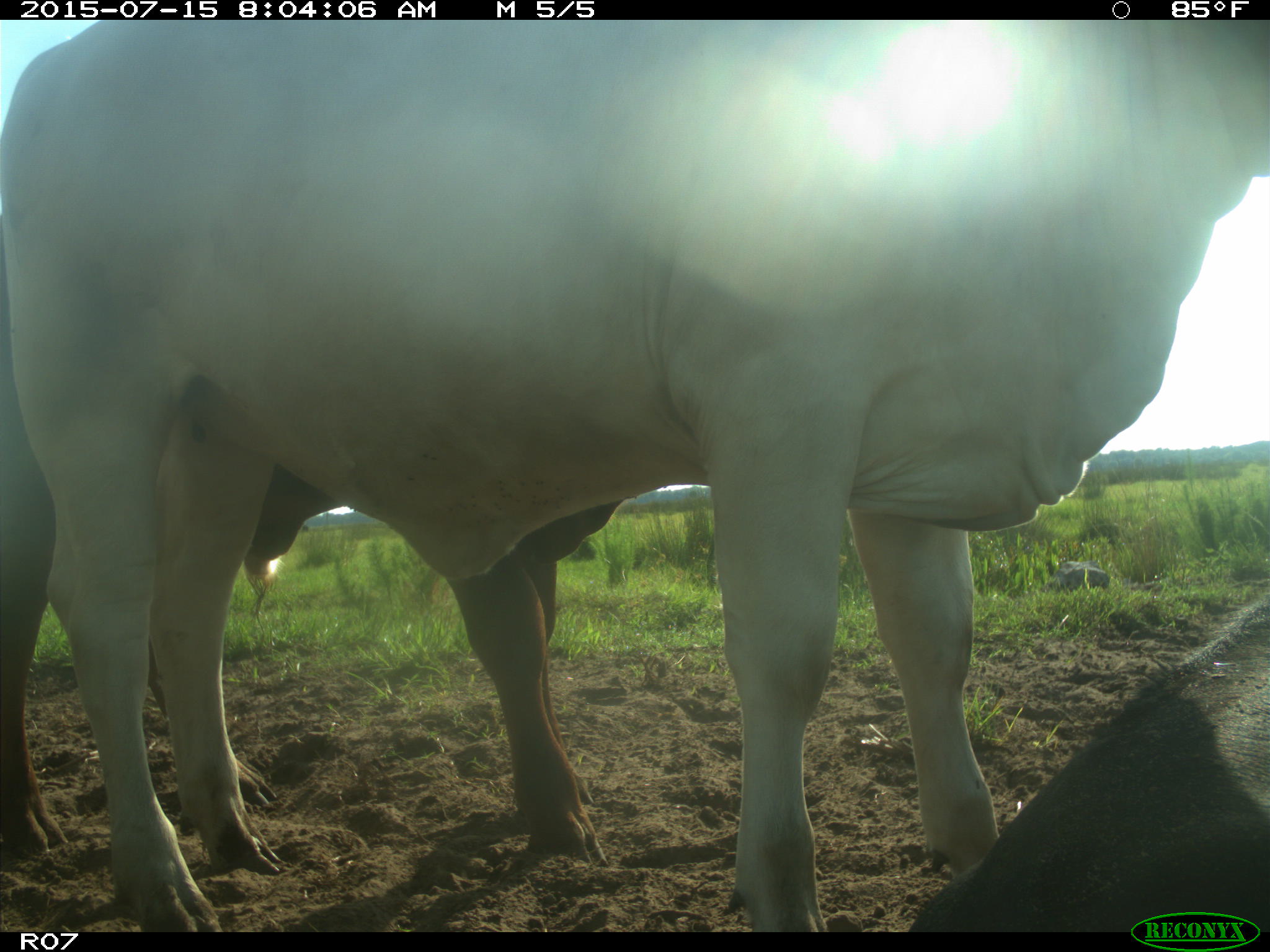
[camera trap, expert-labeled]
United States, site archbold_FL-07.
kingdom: Animalia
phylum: Chordata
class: Mammalia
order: Artiodactyla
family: Bovidae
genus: Bos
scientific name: Bos taurus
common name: domestic cow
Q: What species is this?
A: Bos taurus (domestic cow).